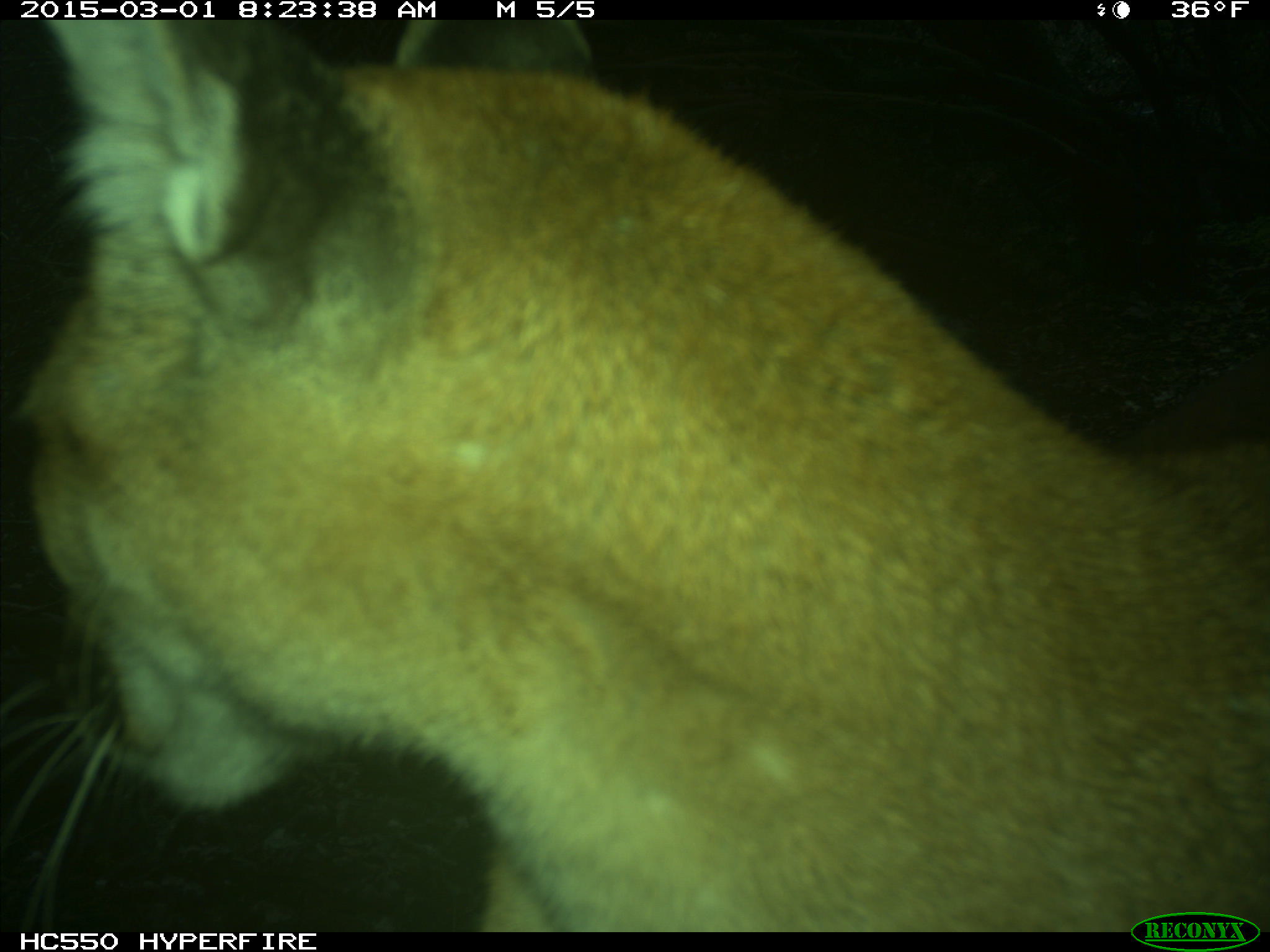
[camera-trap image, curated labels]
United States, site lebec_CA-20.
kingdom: Animalia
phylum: Chordata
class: Mammalia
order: Carnivora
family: Felidae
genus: Puma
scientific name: Puma concolor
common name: mountain lion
Puma concolor (mountain lion).